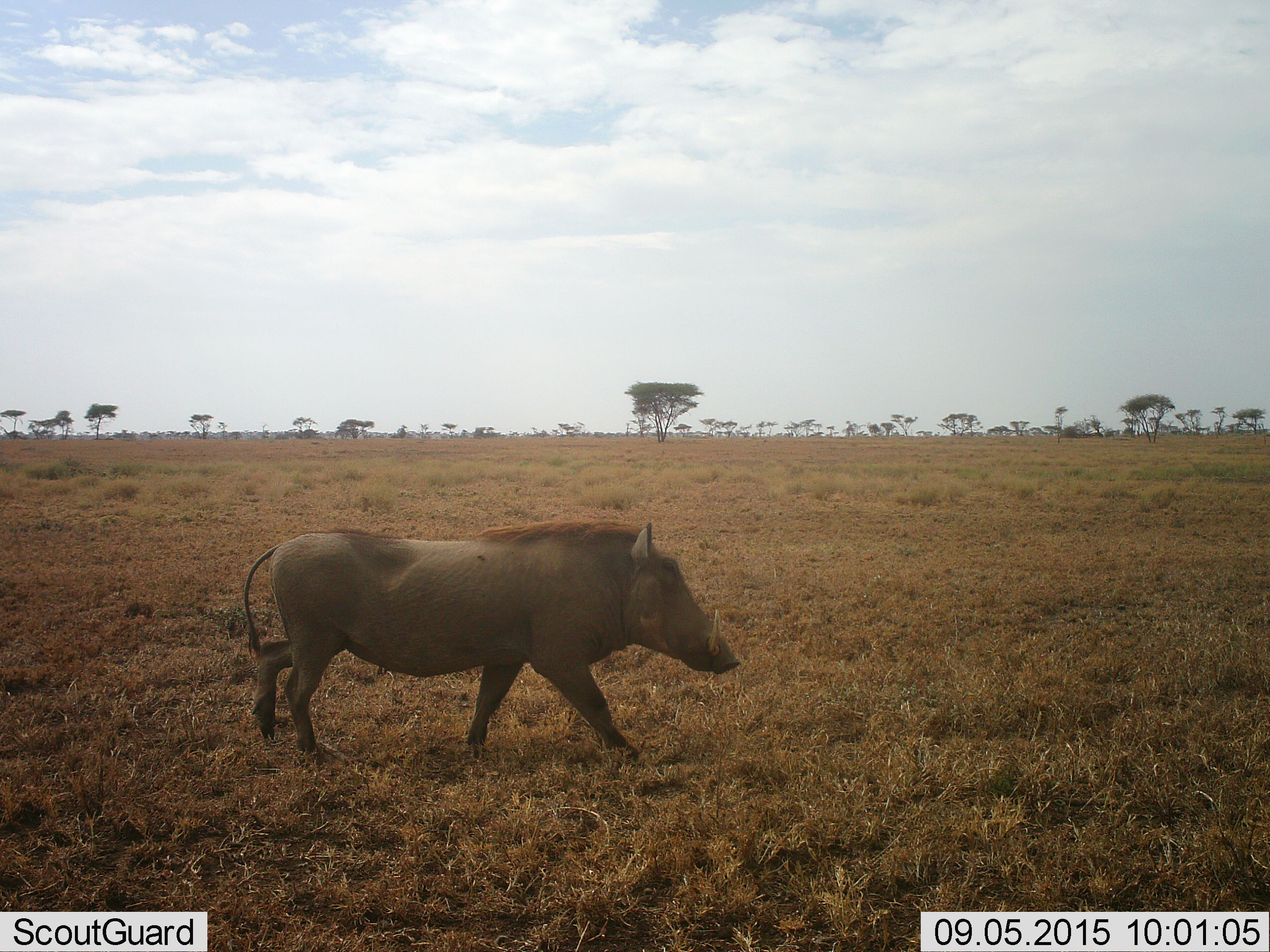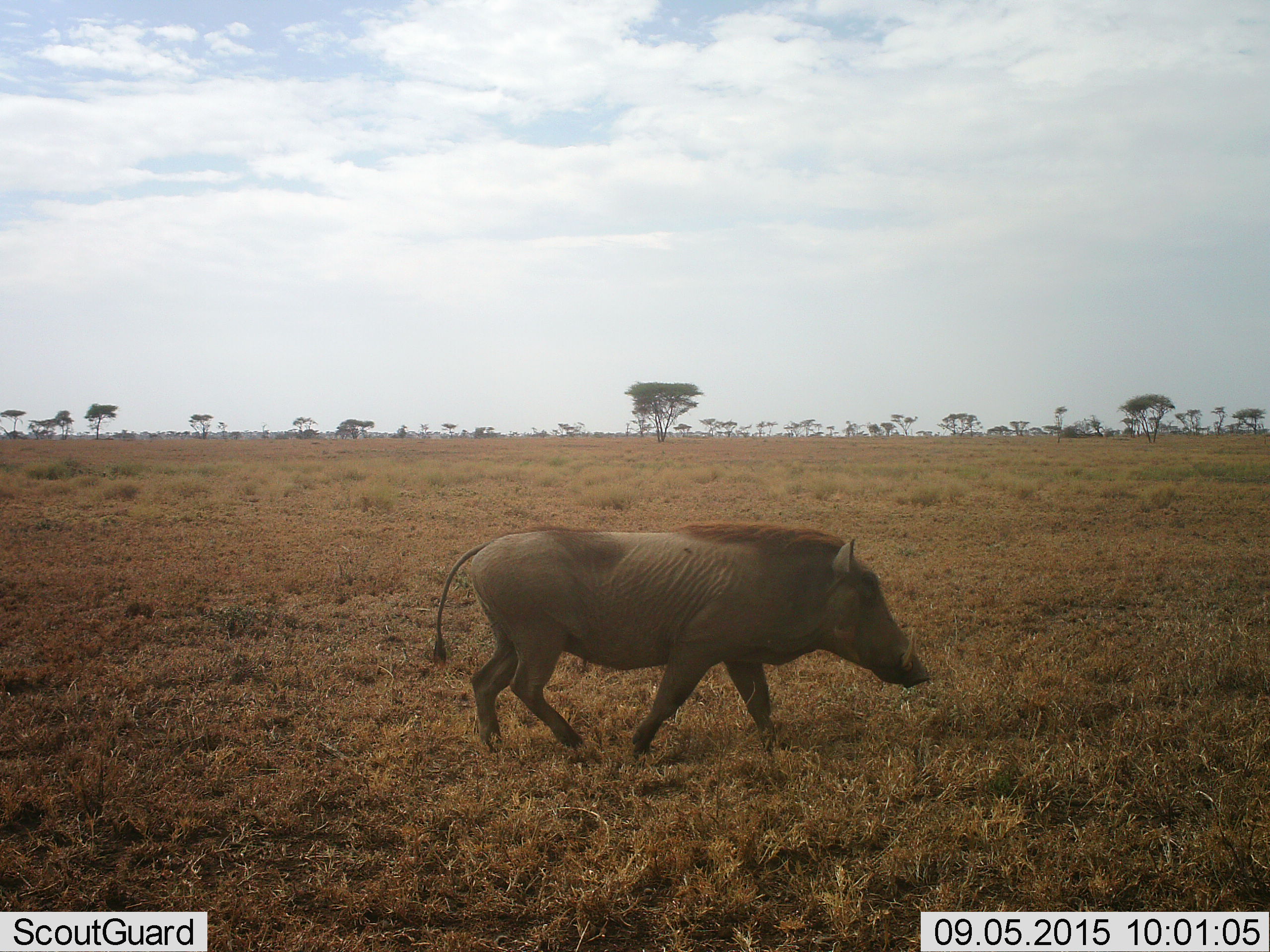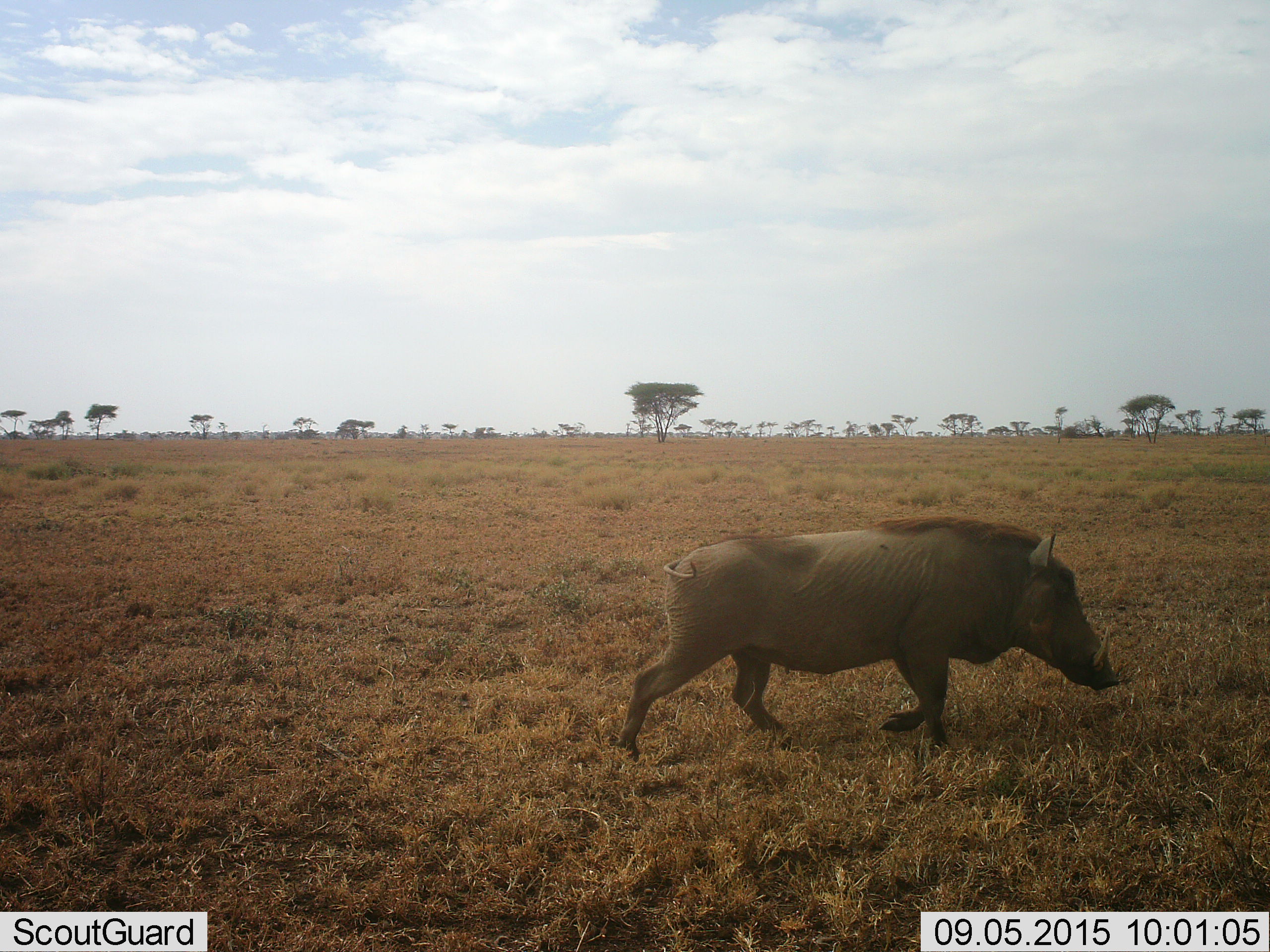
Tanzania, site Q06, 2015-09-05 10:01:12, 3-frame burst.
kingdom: Animalia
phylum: Chordata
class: Mammalia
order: Artiodactyla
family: Suidae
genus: Phacochoerus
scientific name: Phacochoerus africanus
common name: warthog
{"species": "warthog (Phacochoerus africanus)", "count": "1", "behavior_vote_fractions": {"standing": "0%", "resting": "0%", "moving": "100%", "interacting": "0%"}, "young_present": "0%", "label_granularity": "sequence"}